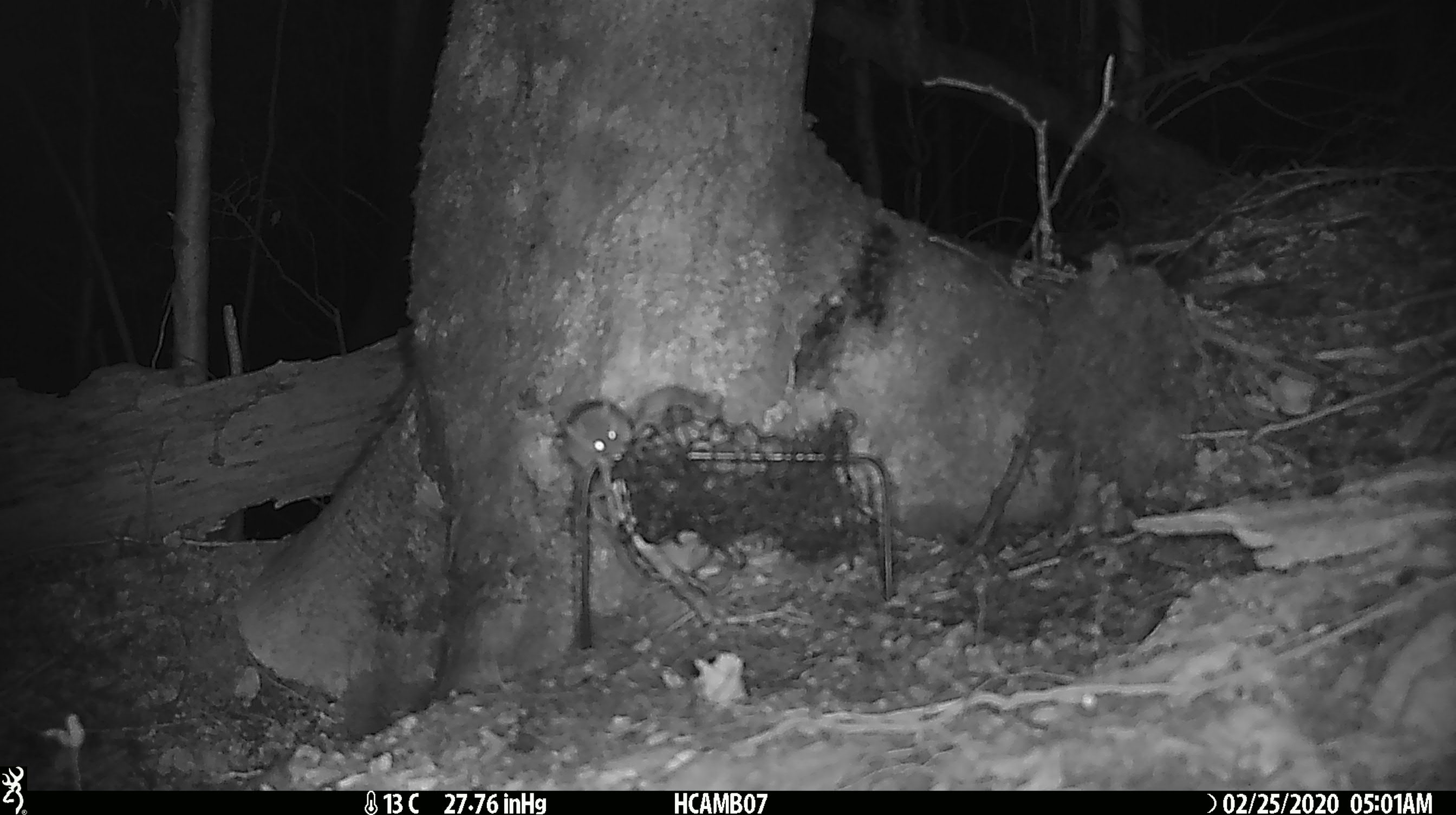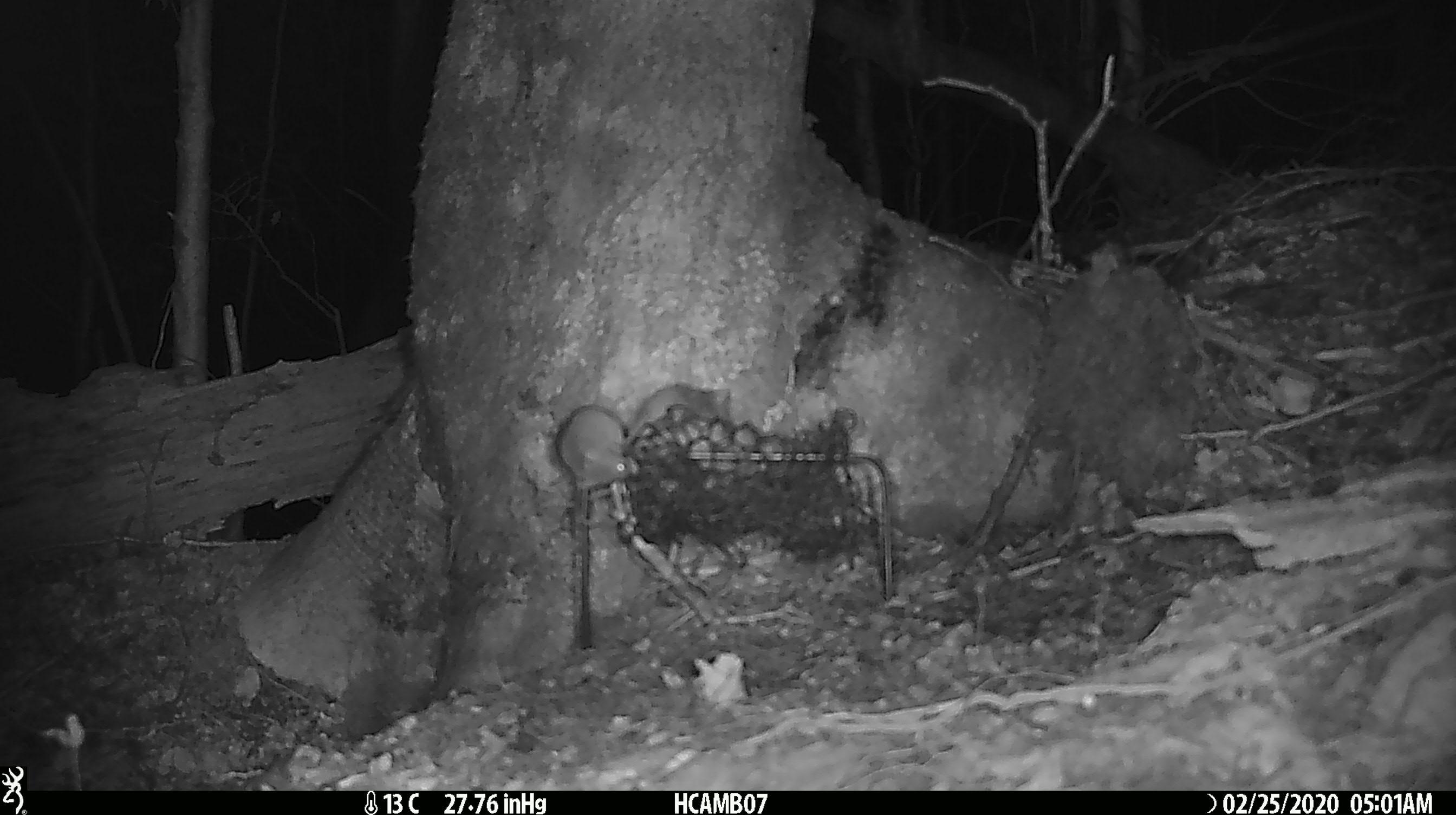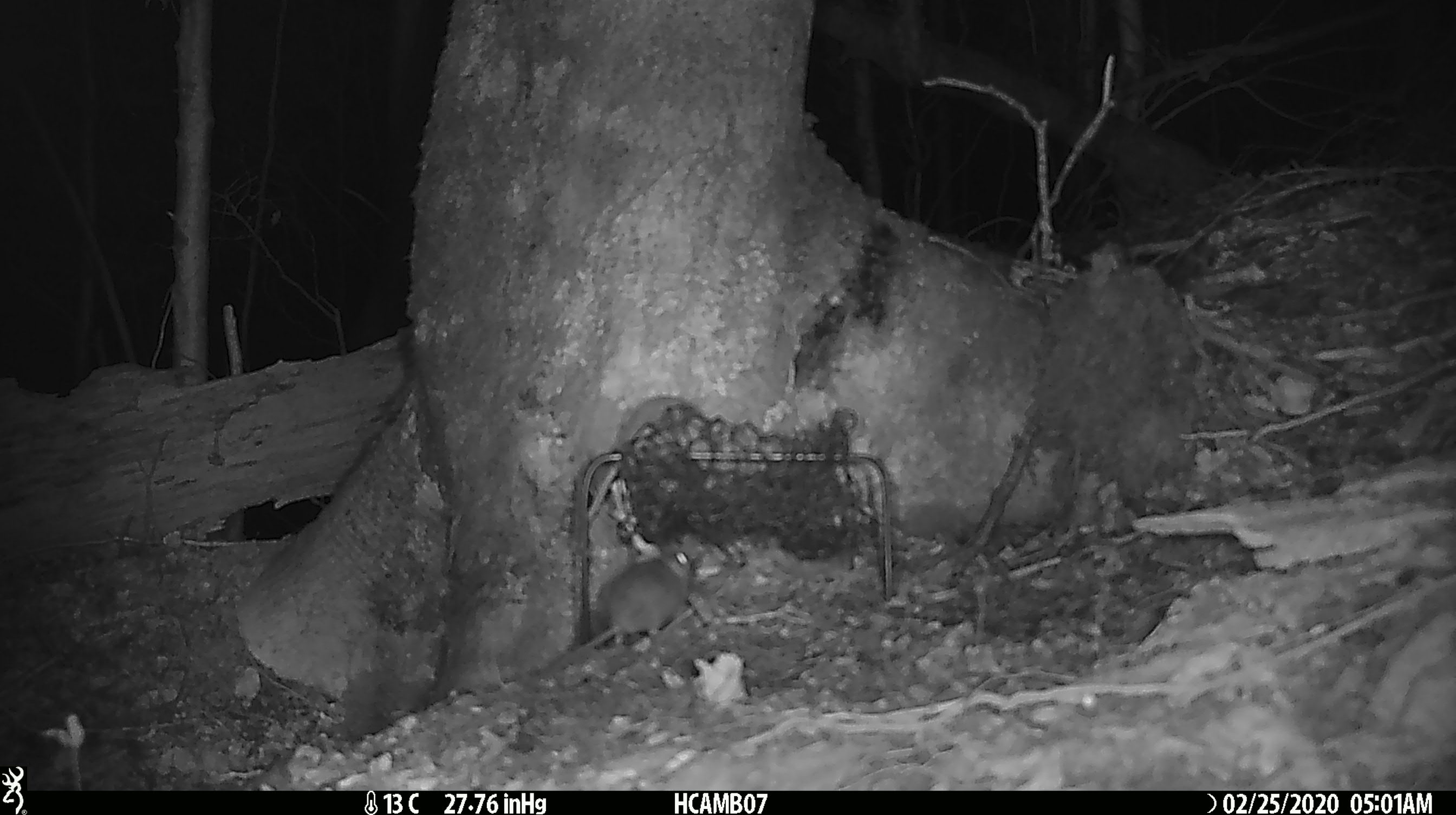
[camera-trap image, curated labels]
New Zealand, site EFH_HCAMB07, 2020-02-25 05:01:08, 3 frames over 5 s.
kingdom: Animalia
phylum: Chordata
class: Mammalia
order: Rodentia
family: Muridae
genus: Mus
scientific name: Mus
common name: mouse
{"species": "mouse (Mus)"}